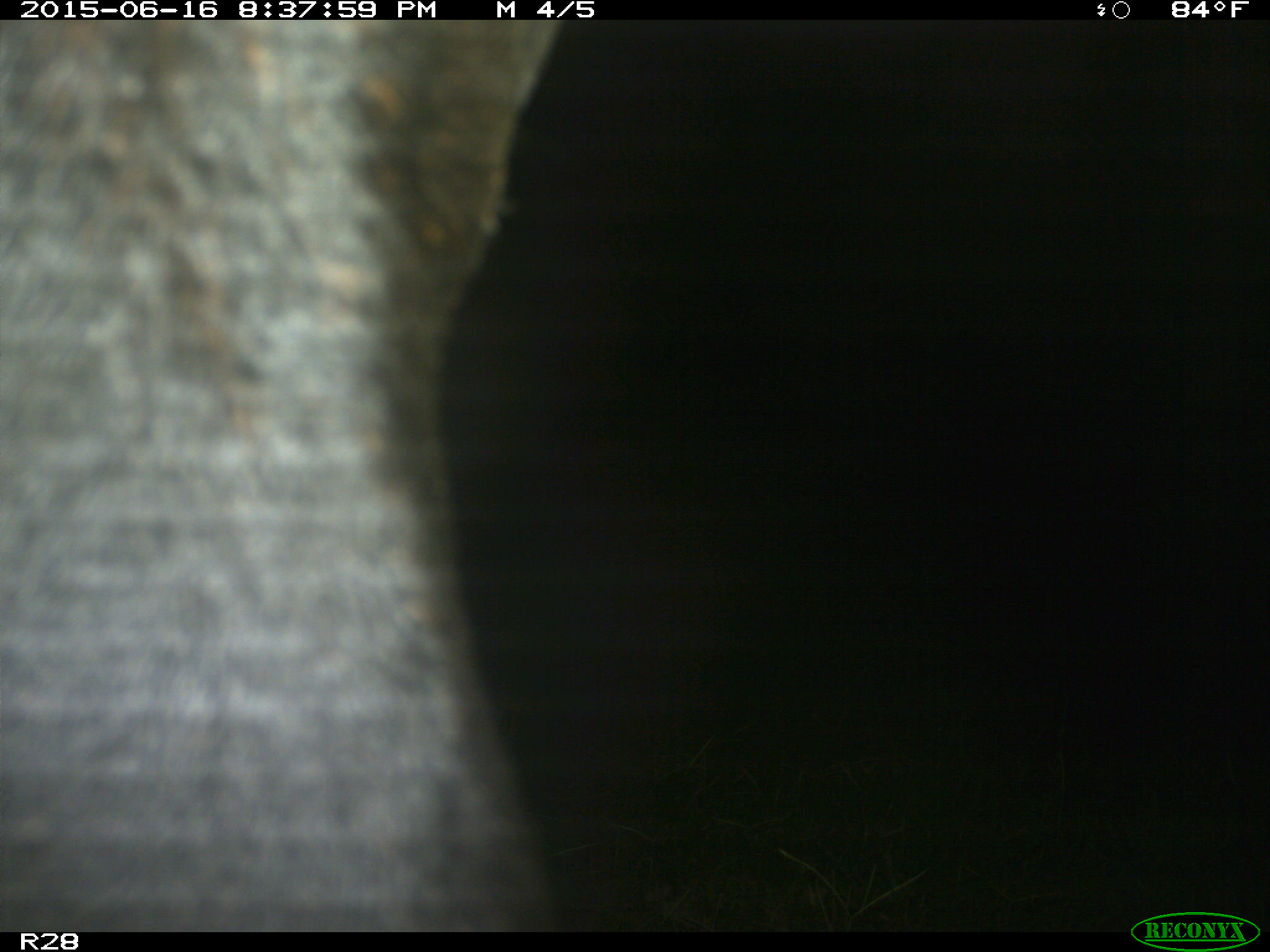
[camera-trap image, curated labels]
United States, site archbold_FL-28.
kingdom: Animalia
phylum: Chordata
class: Mammalia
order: Artiodactyla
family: Bovidae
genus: Bos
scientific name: Bos taurus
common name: domestic cow